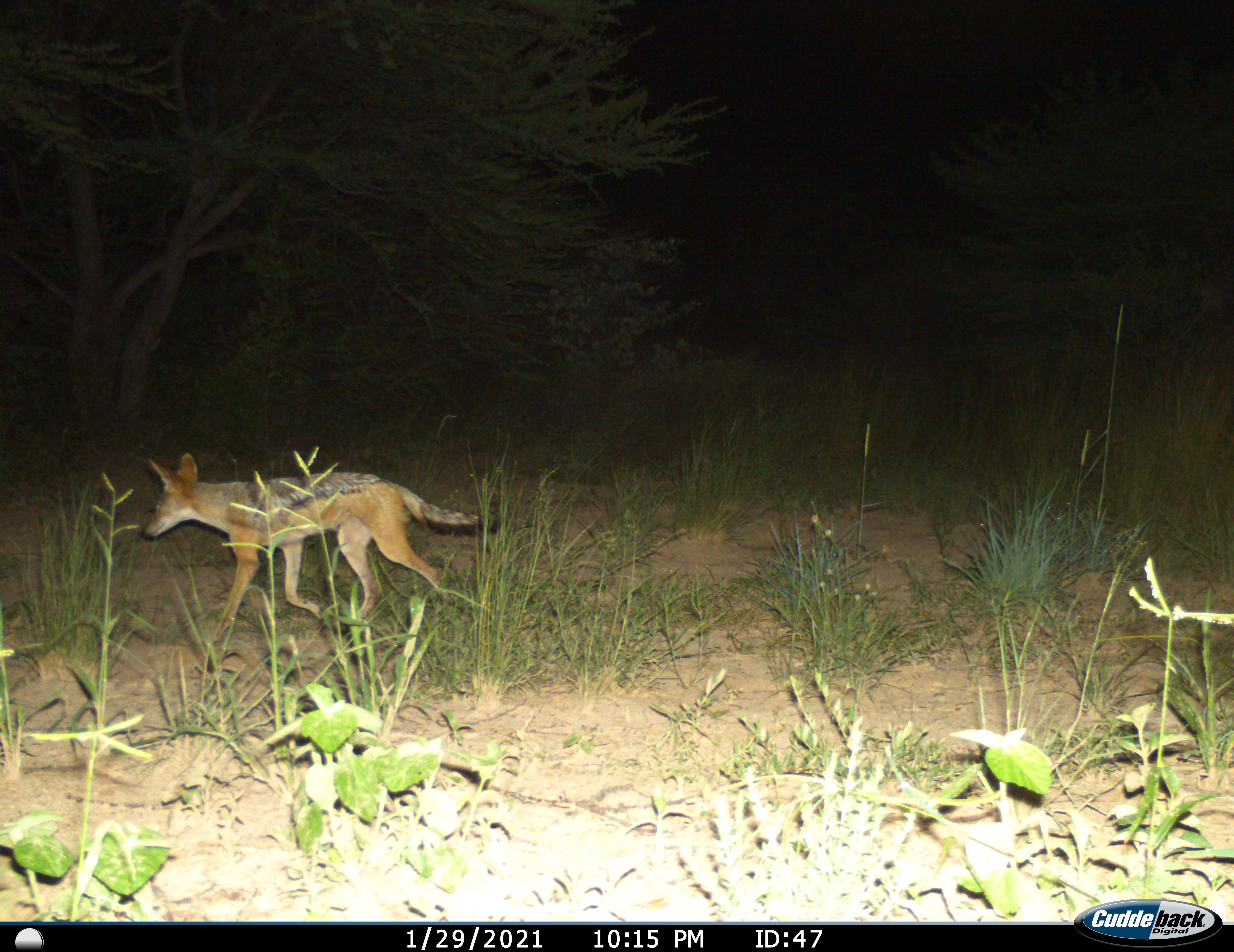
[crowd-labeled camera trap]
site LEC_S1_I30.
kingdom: Animalia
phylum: Chordata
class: Mammalia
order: Carnivora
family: Canidae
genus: Lupulella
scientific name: Lupulella mesomelas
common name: black-backed jackal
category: jackalblackbacked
Jackalblackbacked (black-backed jackal) (Lupulella mesomelas), count 1. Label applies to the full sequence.